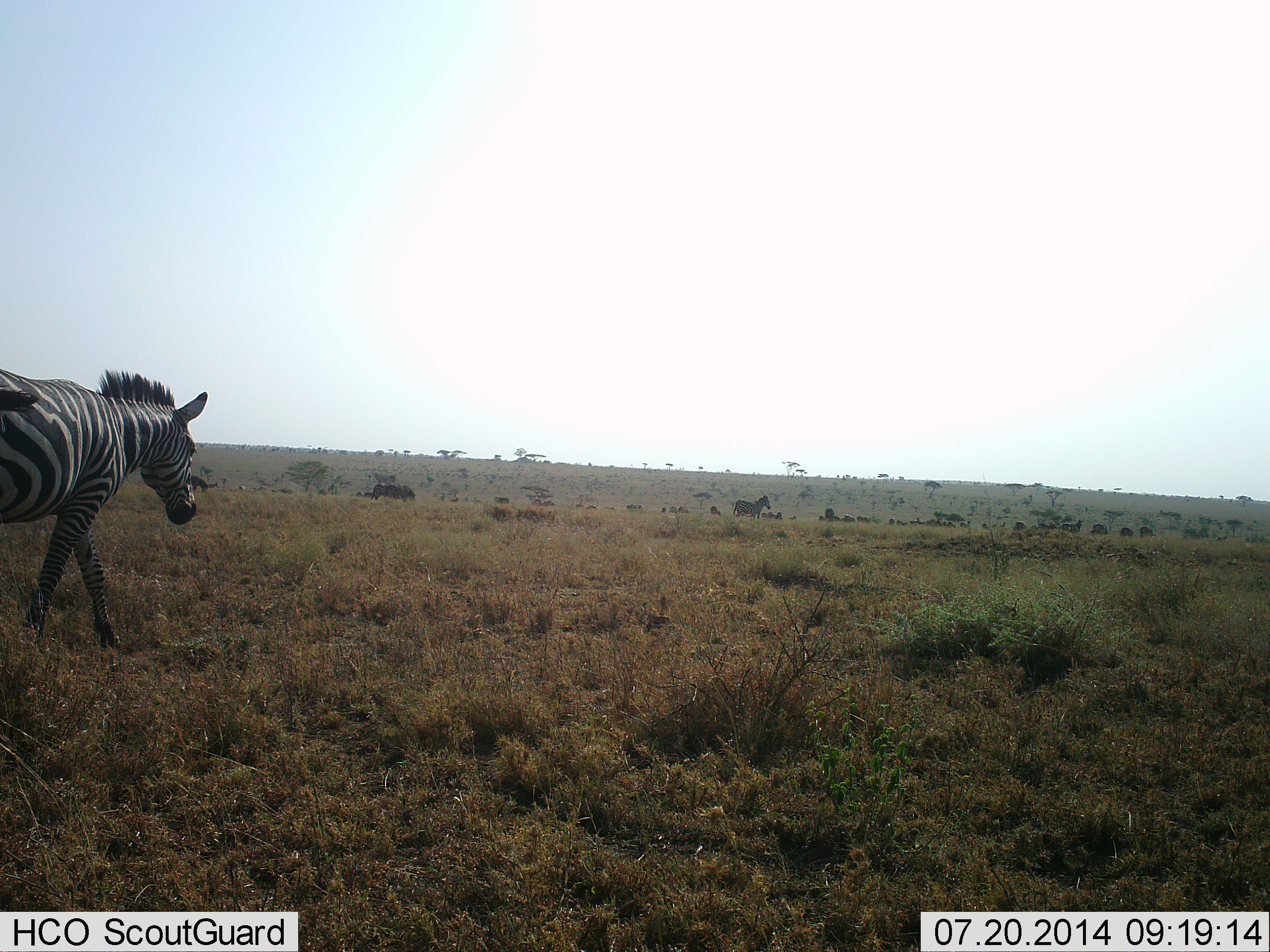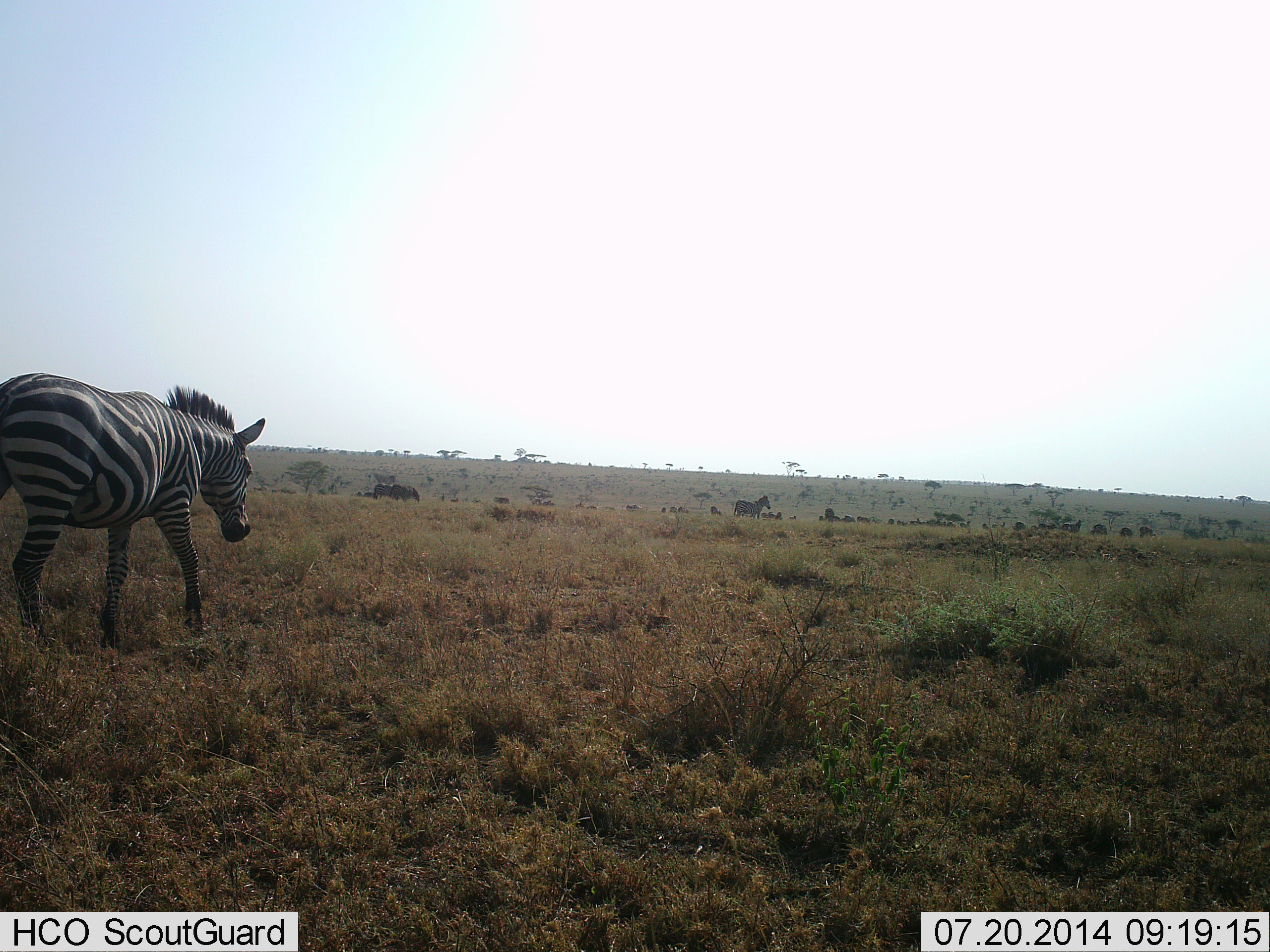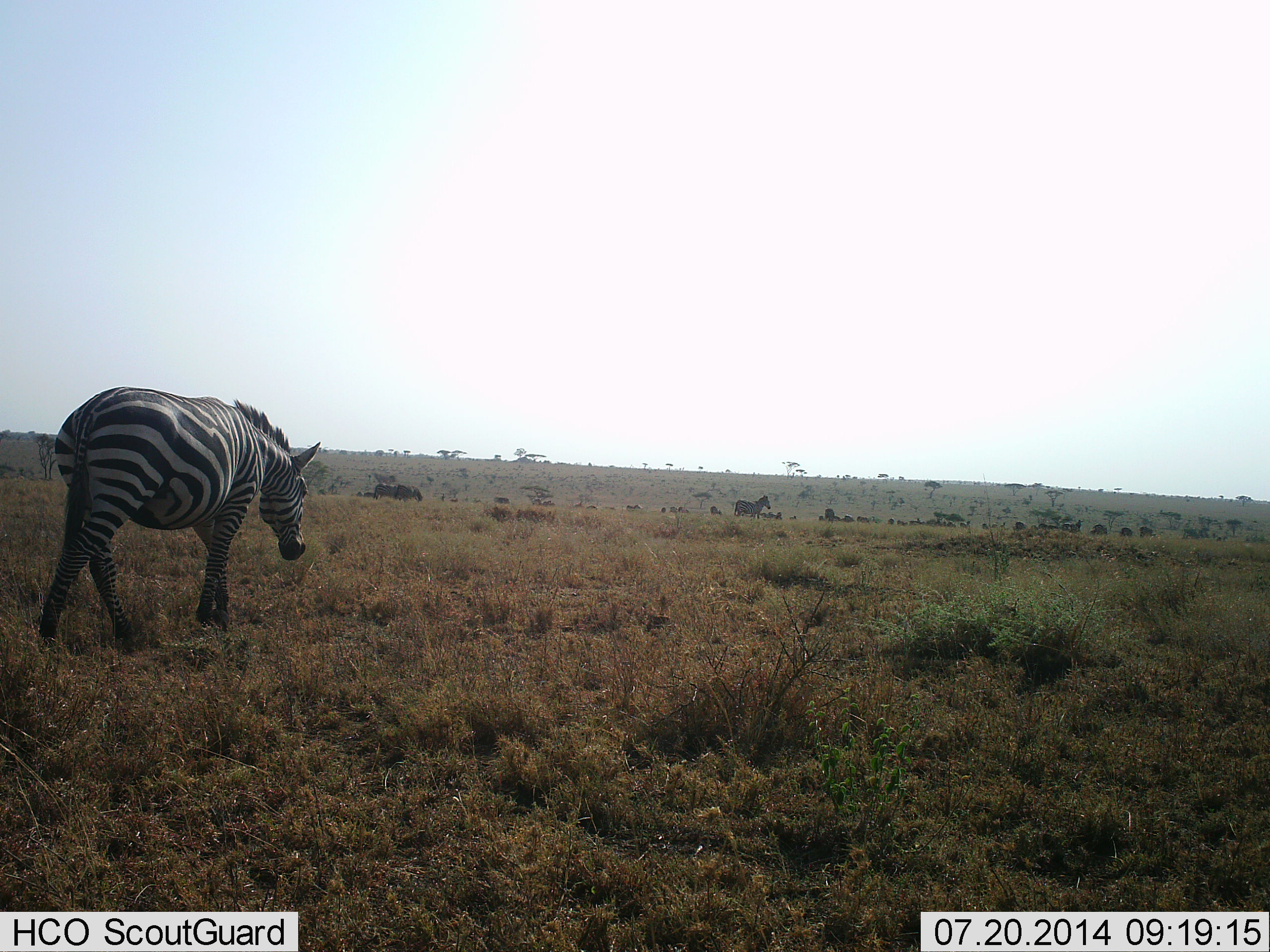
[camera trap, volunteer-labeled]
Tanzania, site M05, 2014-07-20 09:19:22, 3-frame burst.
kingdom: Animalia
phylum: Chordata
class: Mammalia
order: Perissodactyla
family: Equidae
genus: Equus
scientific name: Equus quagga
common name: plains zebra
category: zebra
Zebra (plains zebra) (Equus quagga), count 5. Behavior (volunteer vote fractions): standing 36%, resting 9%, moving 82%, interacting 9%. Young present (vote fraction): 0%. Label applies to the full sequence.